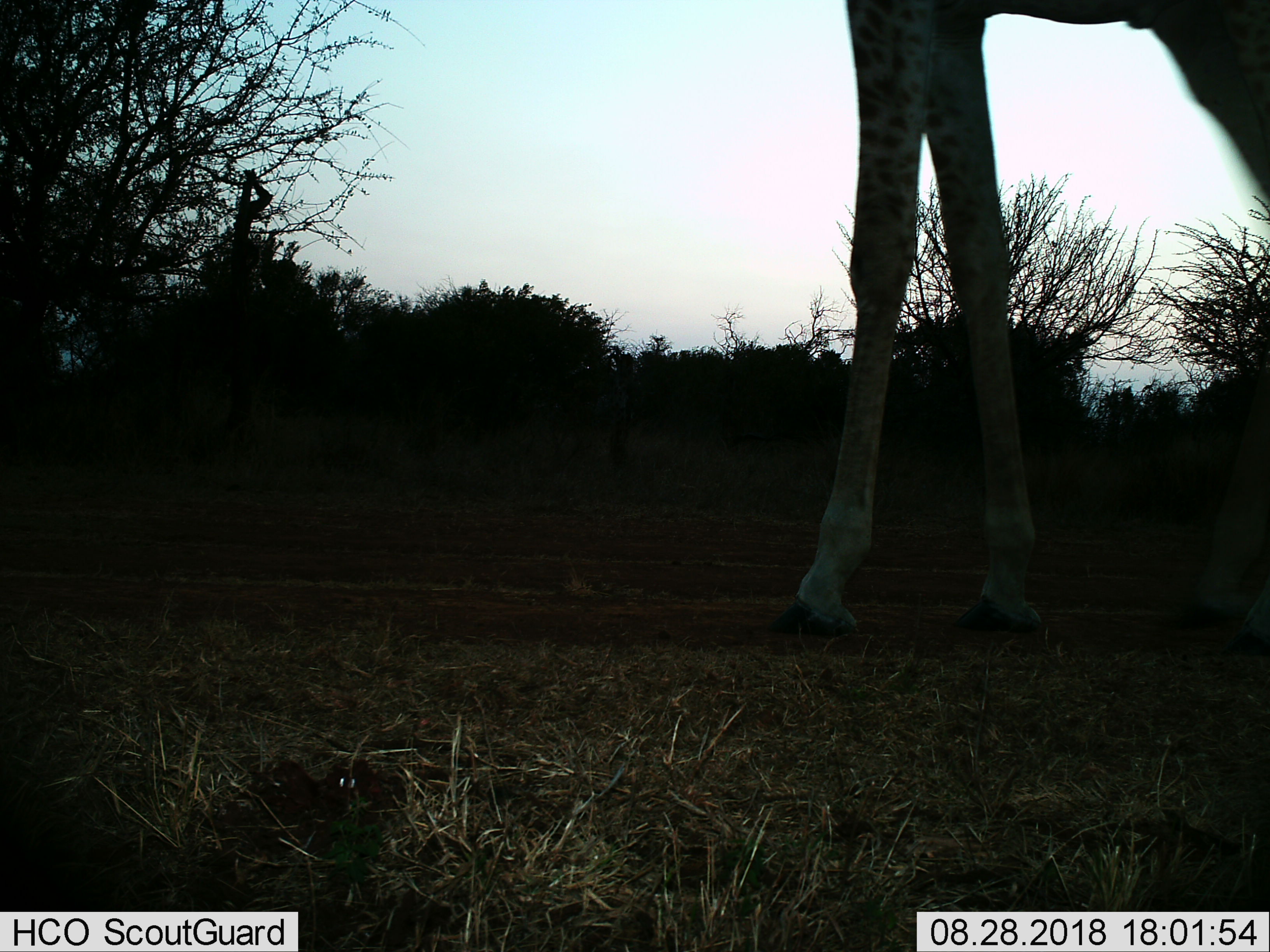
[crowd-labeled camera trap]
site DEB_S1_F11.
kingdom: Animalia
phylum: Chordata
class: Mammalia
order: Artiodactyla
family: Giraffidae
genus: Giraffa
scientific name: Giraffa camelopardalis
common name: giraffe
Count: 1.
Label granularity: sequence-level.